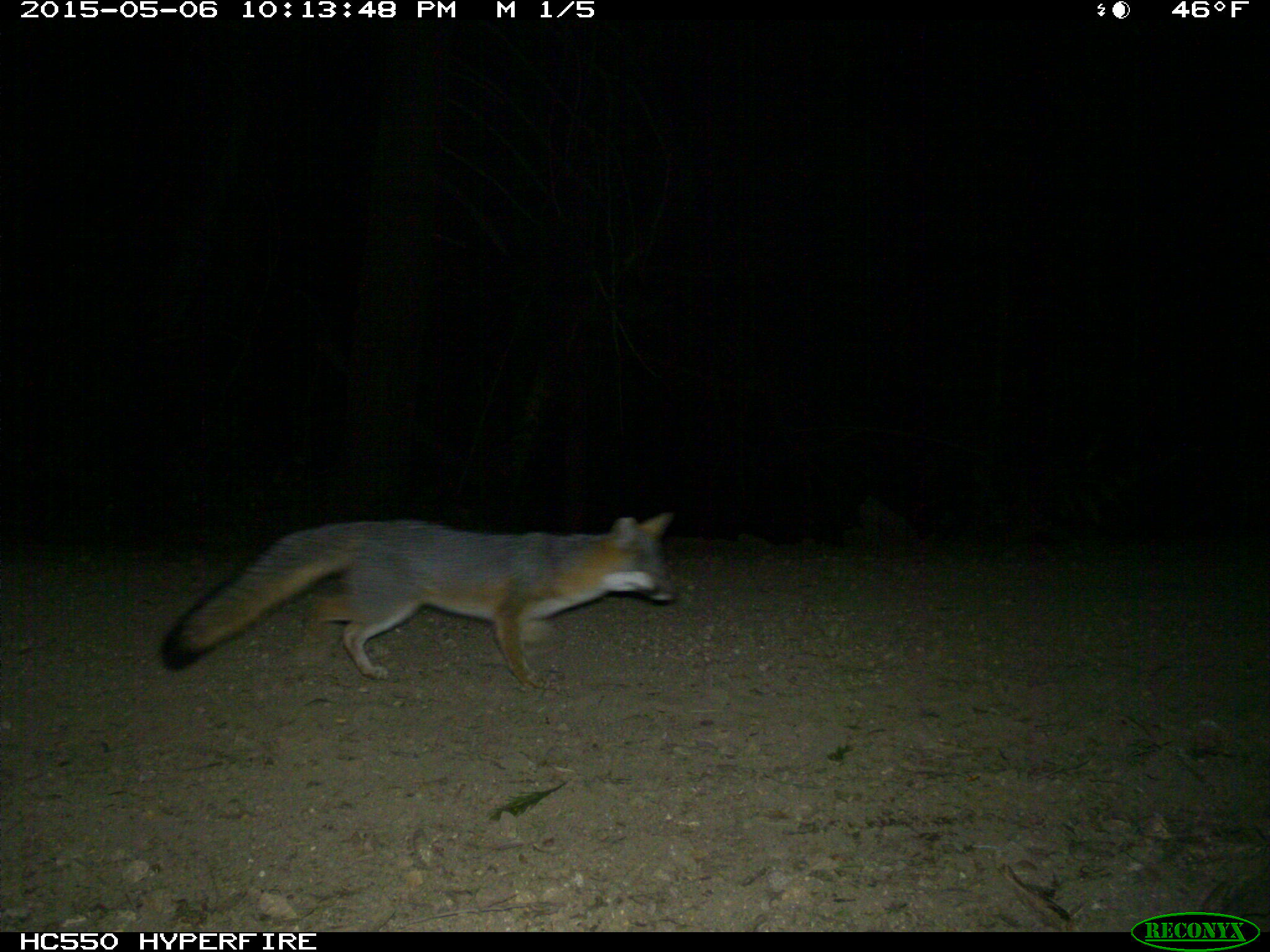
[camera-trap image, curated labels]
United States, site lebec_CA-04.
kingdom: Animalia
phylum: Chordata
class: Mammalia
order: Carnivora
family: Canidae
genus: Urocyon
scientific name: Urocyon cinereoargenteus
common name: gray fox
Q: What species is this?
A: Urocyon cinereoargenteus (gray fox).